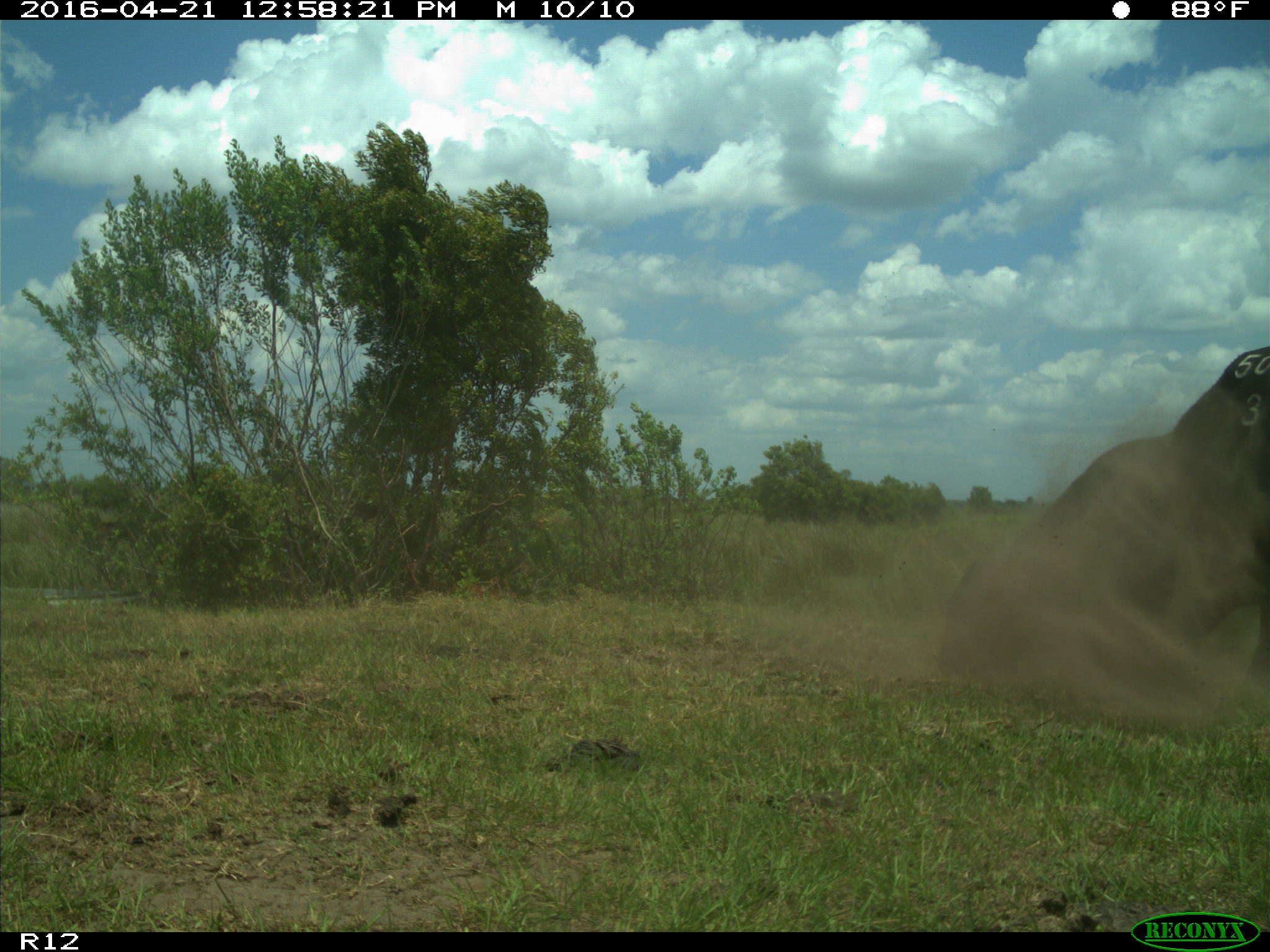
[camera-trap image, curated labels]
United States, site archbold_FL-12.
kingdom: Animalia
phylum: Chordata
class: Mammalia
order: Artiodactyla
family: Bovidae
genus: Bos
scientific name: Bos taurus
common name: domestic cow